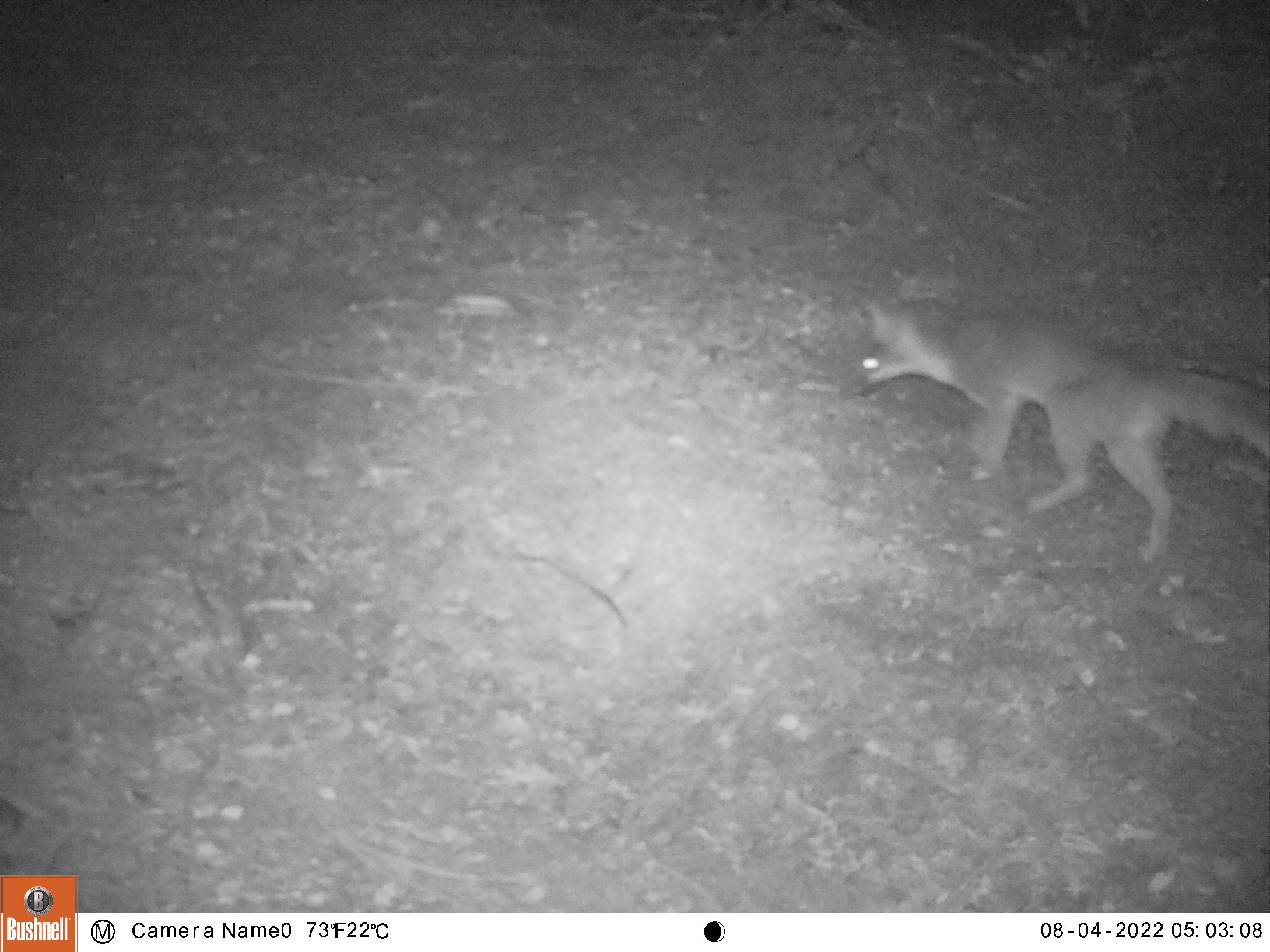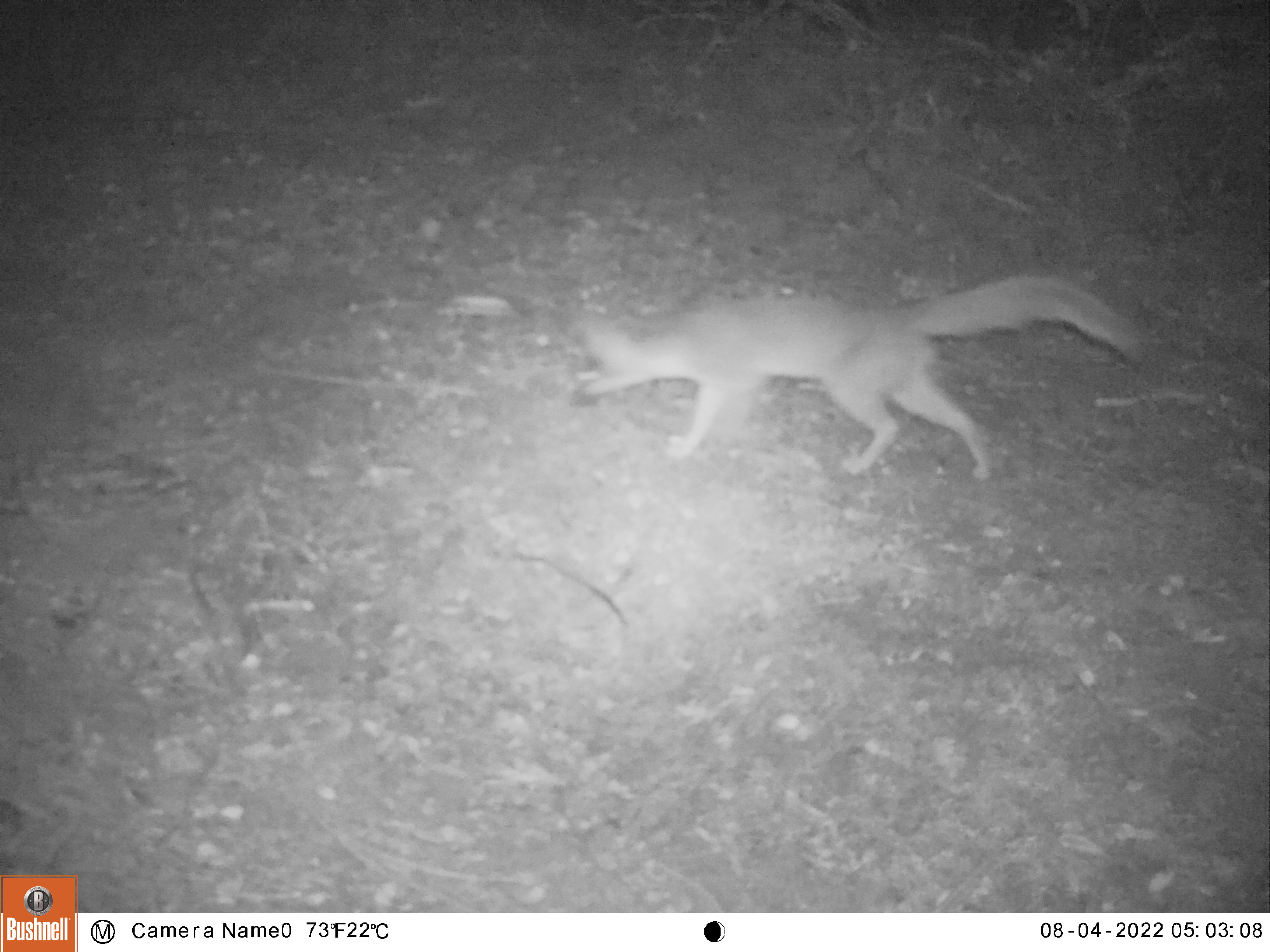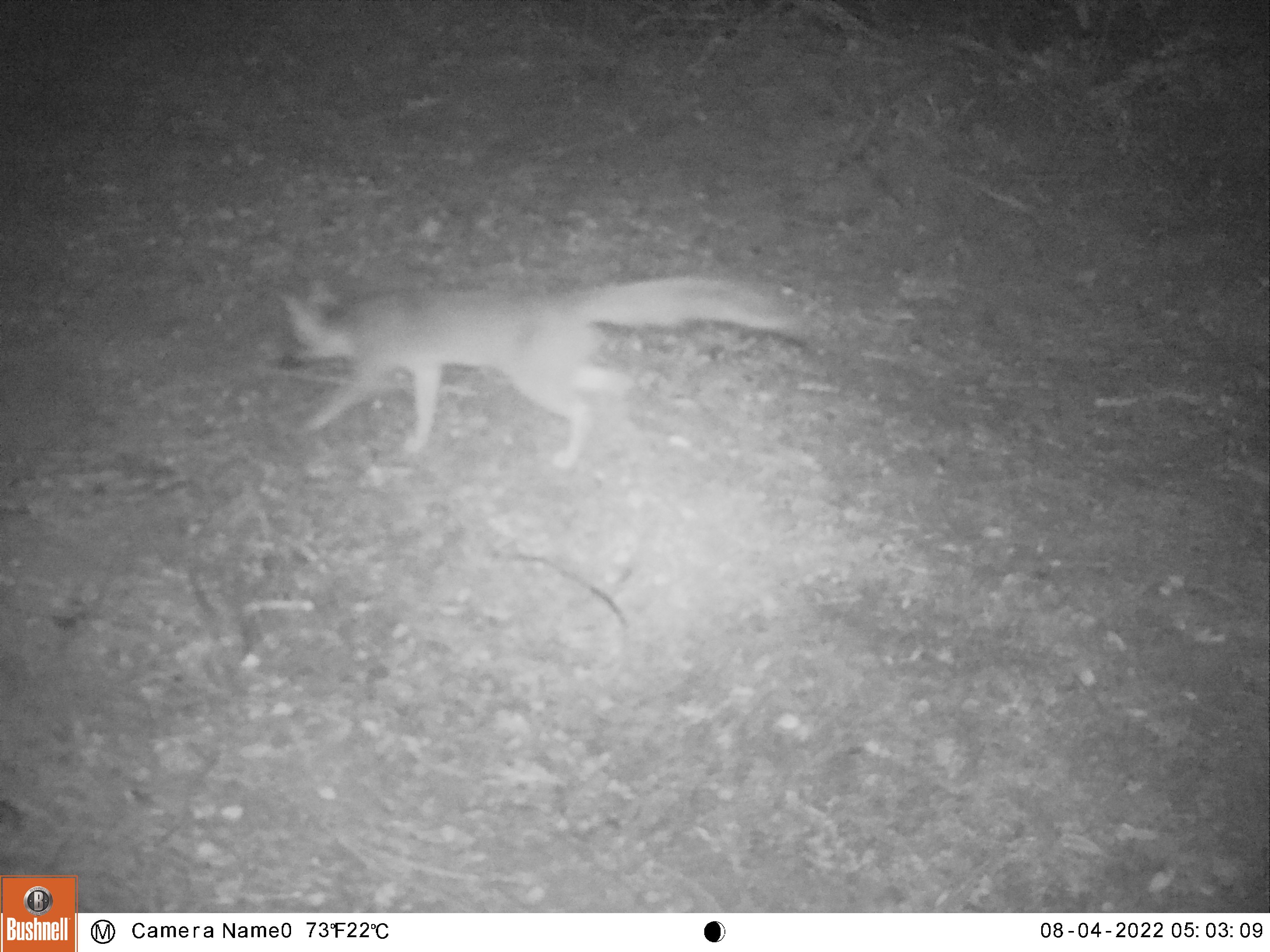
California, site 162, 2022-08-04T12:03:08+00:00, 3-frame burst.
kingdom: Animalia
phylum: Chordata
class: Mammalia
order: Carnivora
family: Canidae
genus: Urocyon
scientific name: Urocyon cinereoargenteus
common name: gray fox